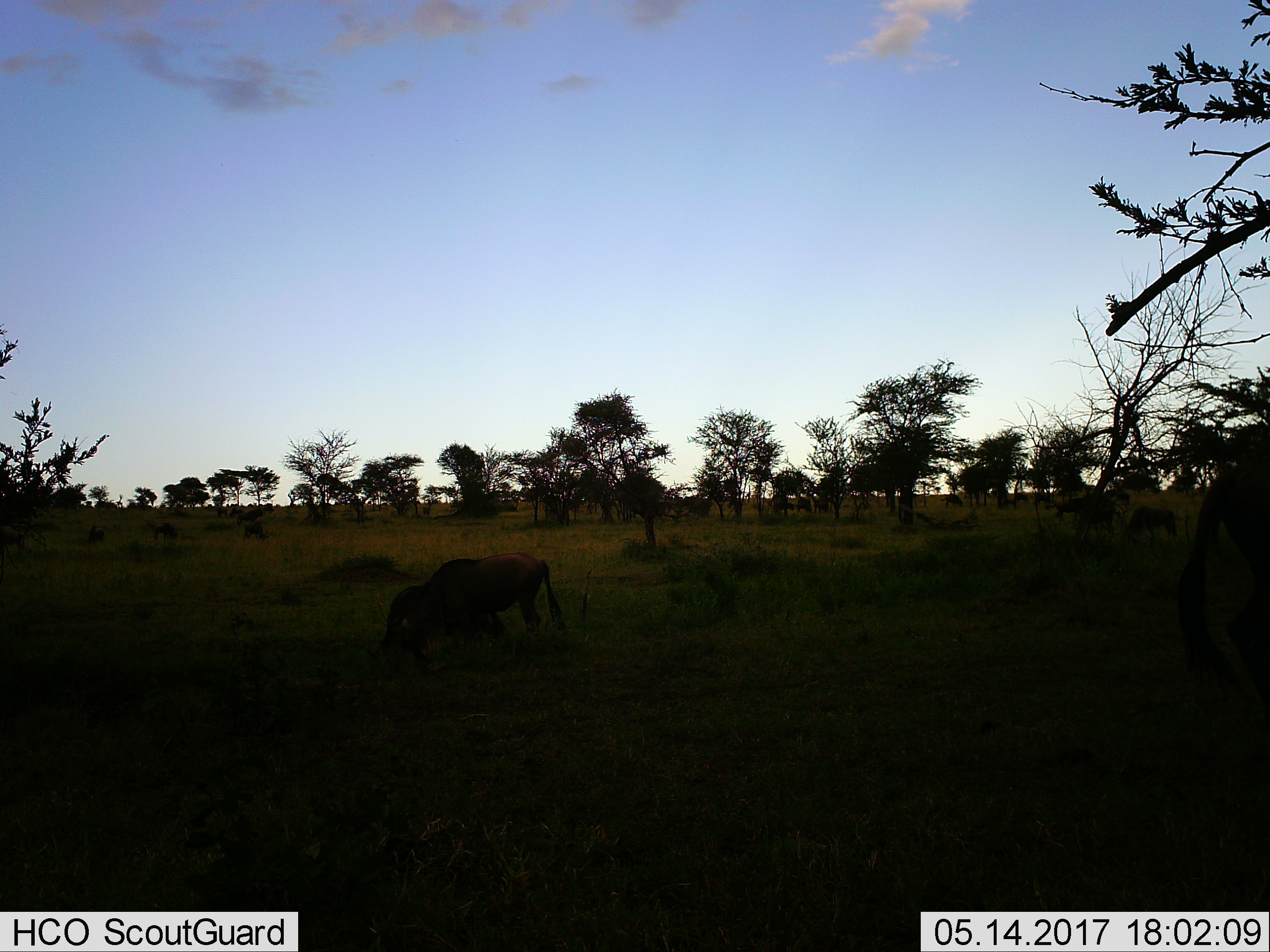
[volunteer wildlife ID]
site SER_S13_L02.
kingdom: Animalia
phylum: Chordata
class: Mammalia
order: Artiodactyla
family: Bovidae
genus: Connochaetes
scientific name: Connochaetes taurinus taurinus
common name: blue wildebeest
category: wildebeestblue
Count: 1.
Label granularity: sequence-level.